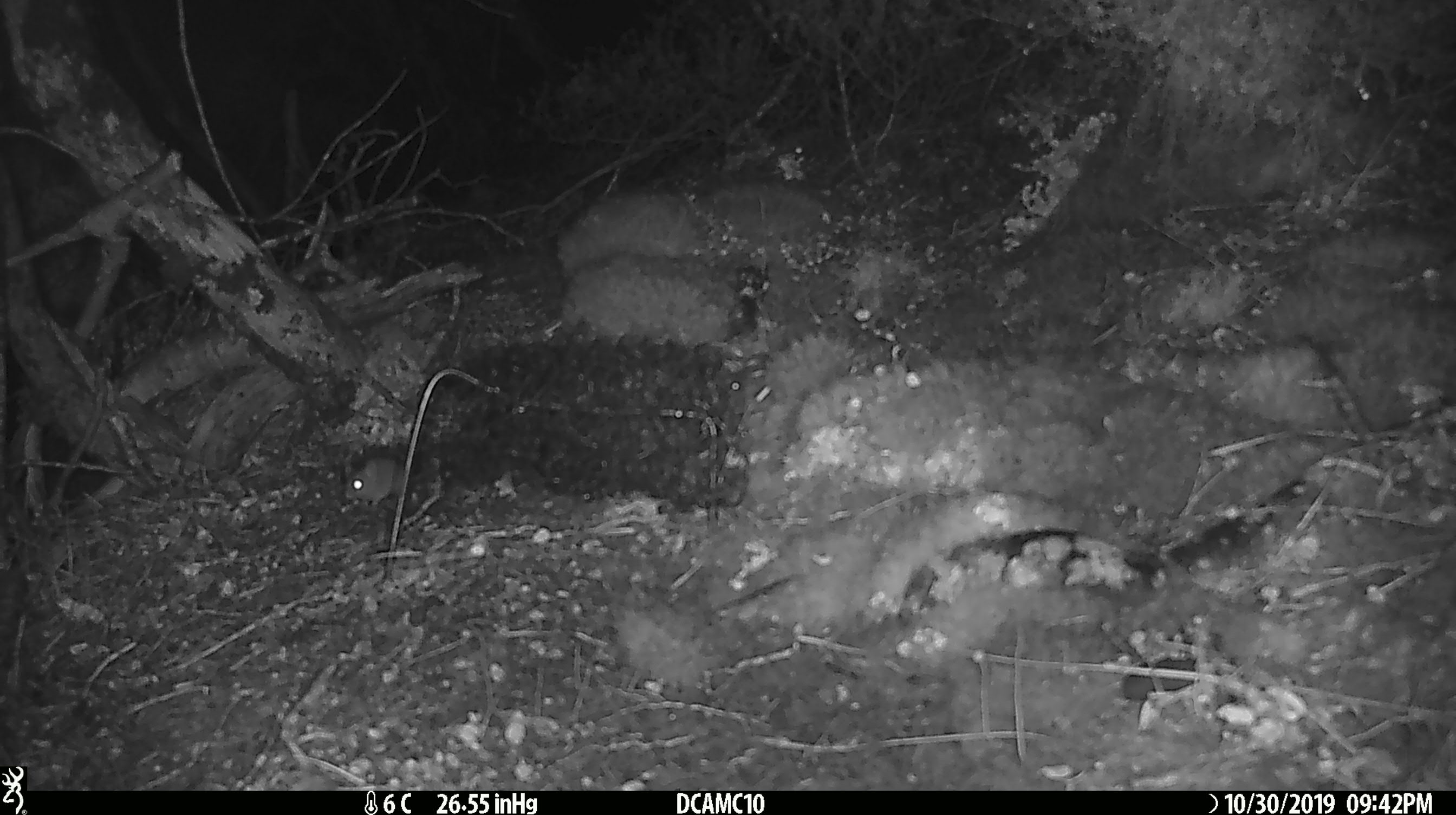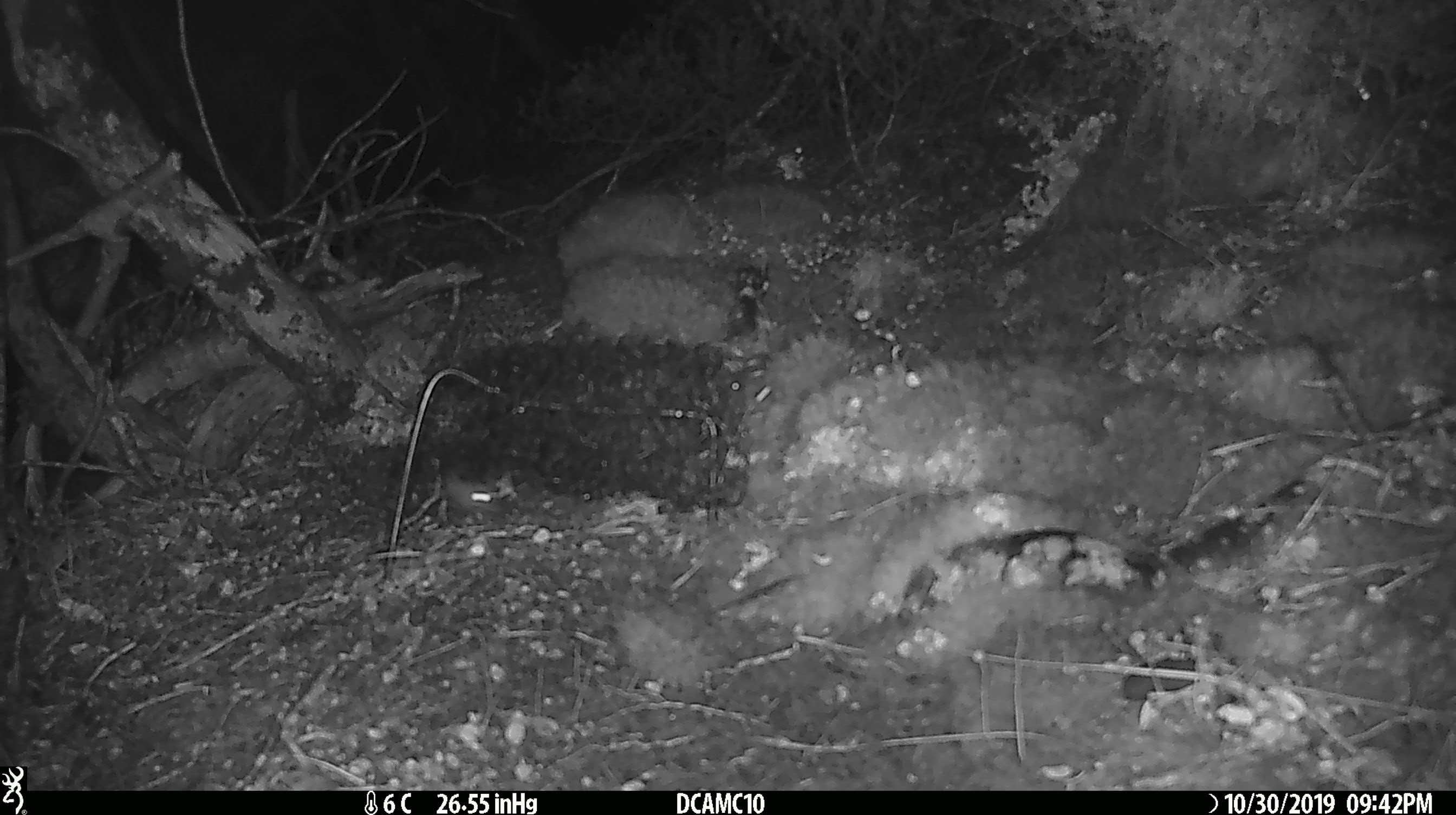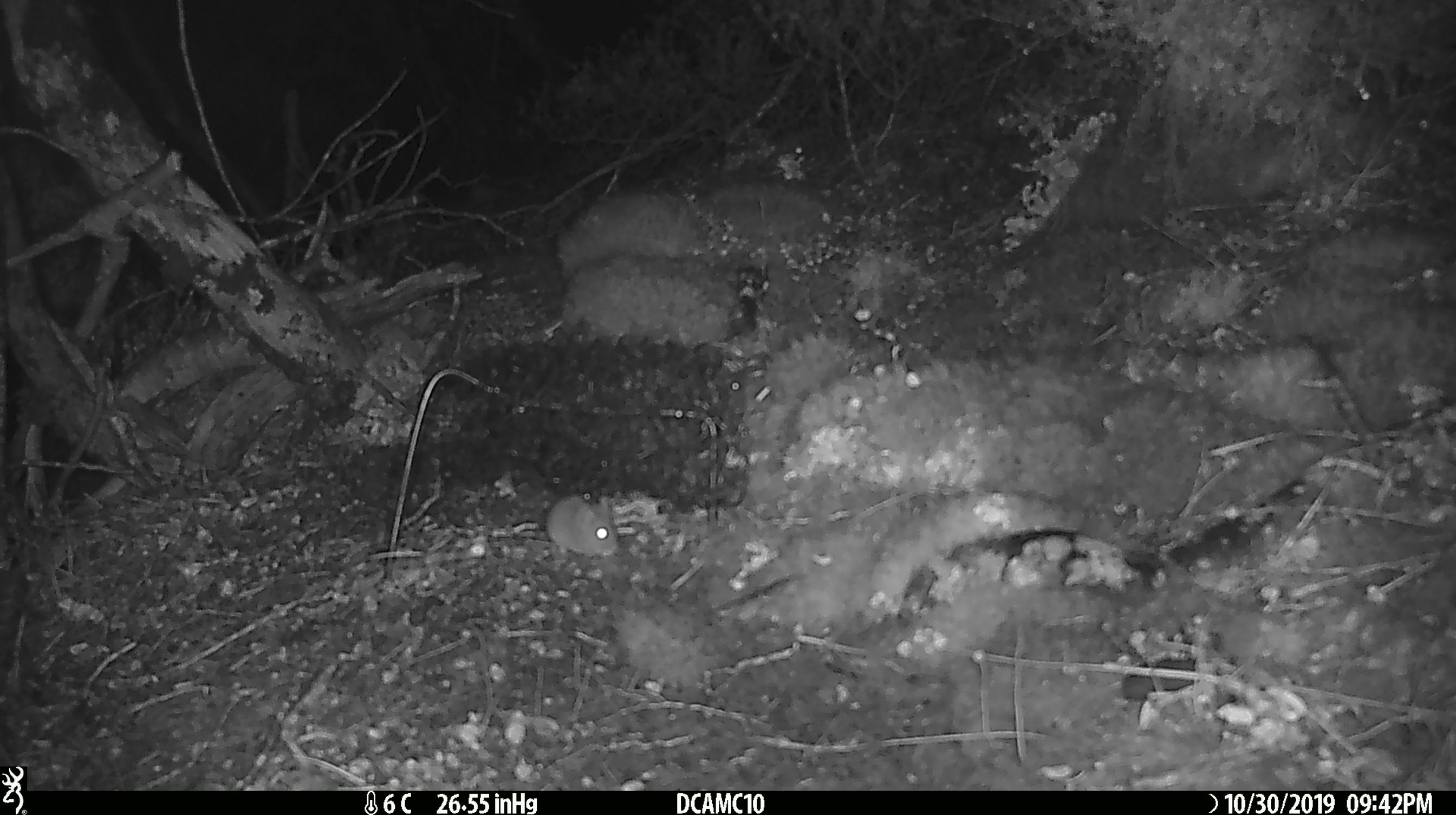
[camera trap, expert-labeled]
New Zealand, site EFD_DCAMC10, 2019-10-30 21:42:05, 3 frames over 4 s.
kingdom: Animalia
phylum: Chordata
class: Mammalia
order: Rodentia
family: Muridae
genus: Mus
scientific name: Mus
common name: mouse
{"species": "mouse (Mus)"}